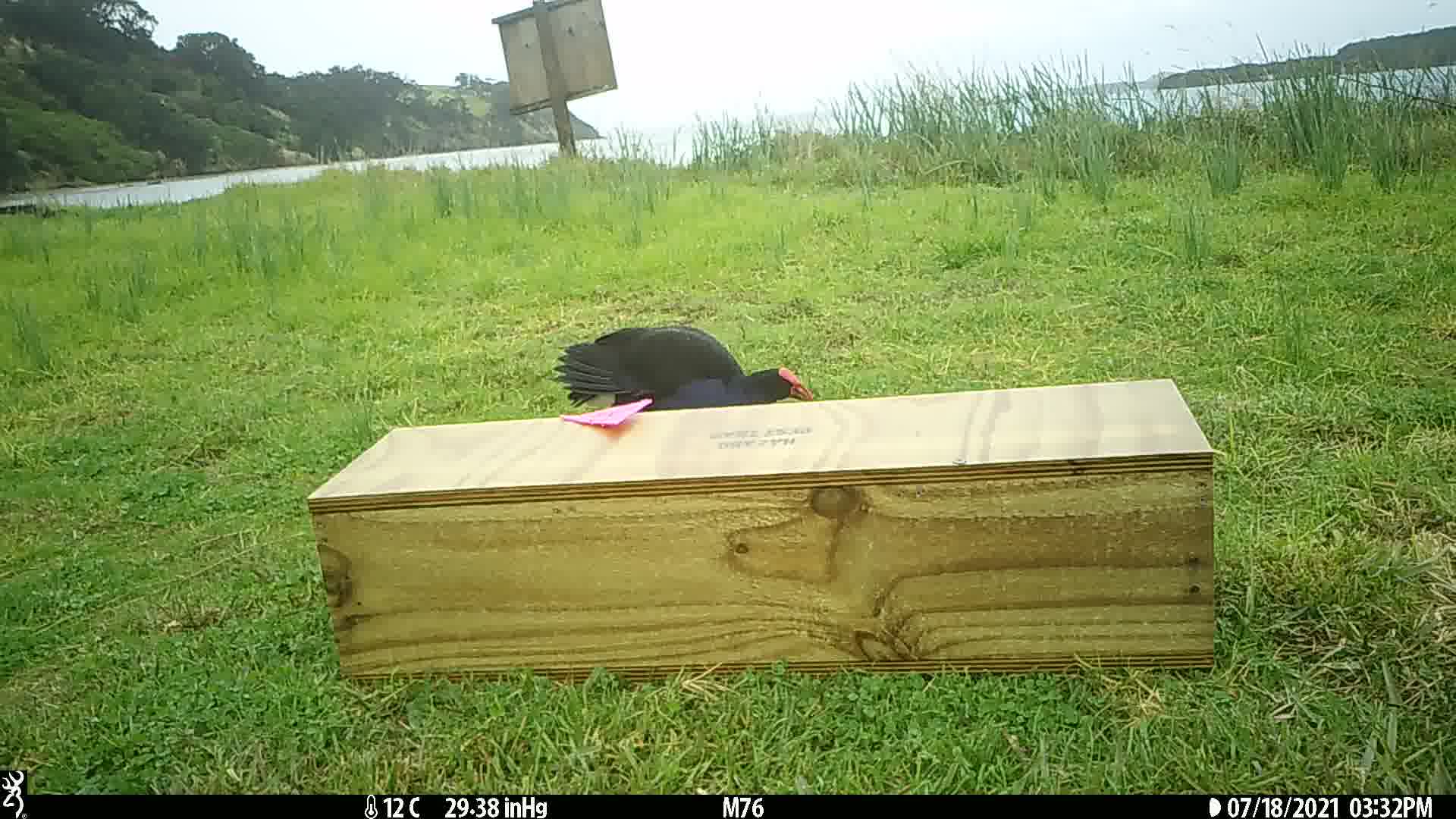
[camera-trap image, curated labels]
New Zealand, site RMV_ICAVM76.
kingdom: Animalia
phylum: Chordata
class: Aves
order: Gruiformes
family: Rallidae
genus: Porphyrio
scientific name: Porphyrio melanotus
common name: australasian swamphen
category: pukeko